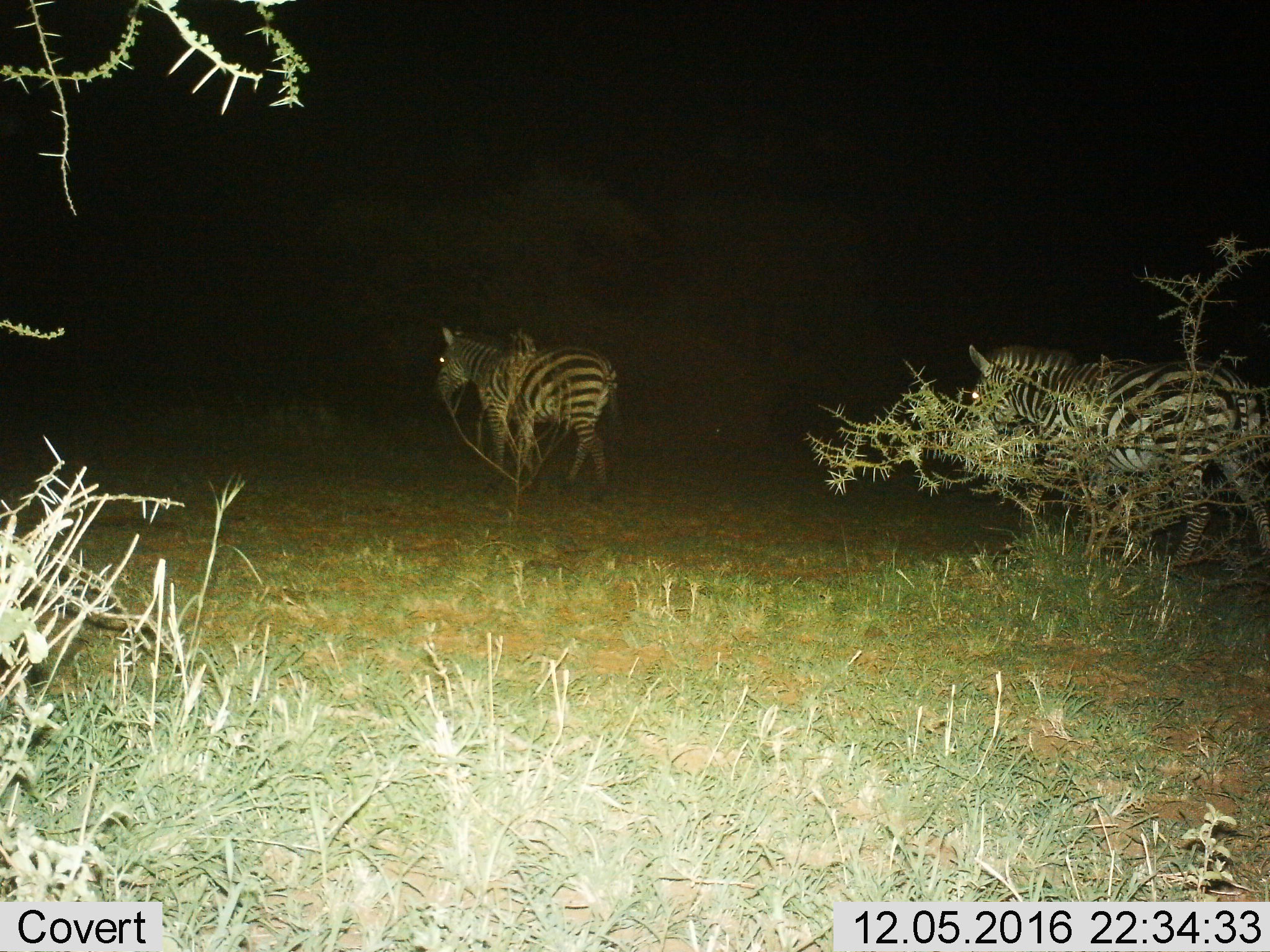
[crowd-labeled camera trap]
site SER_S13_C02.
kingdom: Animalia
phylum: Chordata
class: Mammalia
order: Perissodactyla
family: Equidae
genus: Equus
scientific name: Equus quagga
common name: plains zebra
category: zebraplains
Zebraplains (plains zebra) (Equus quagga), count 2. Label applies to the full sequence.